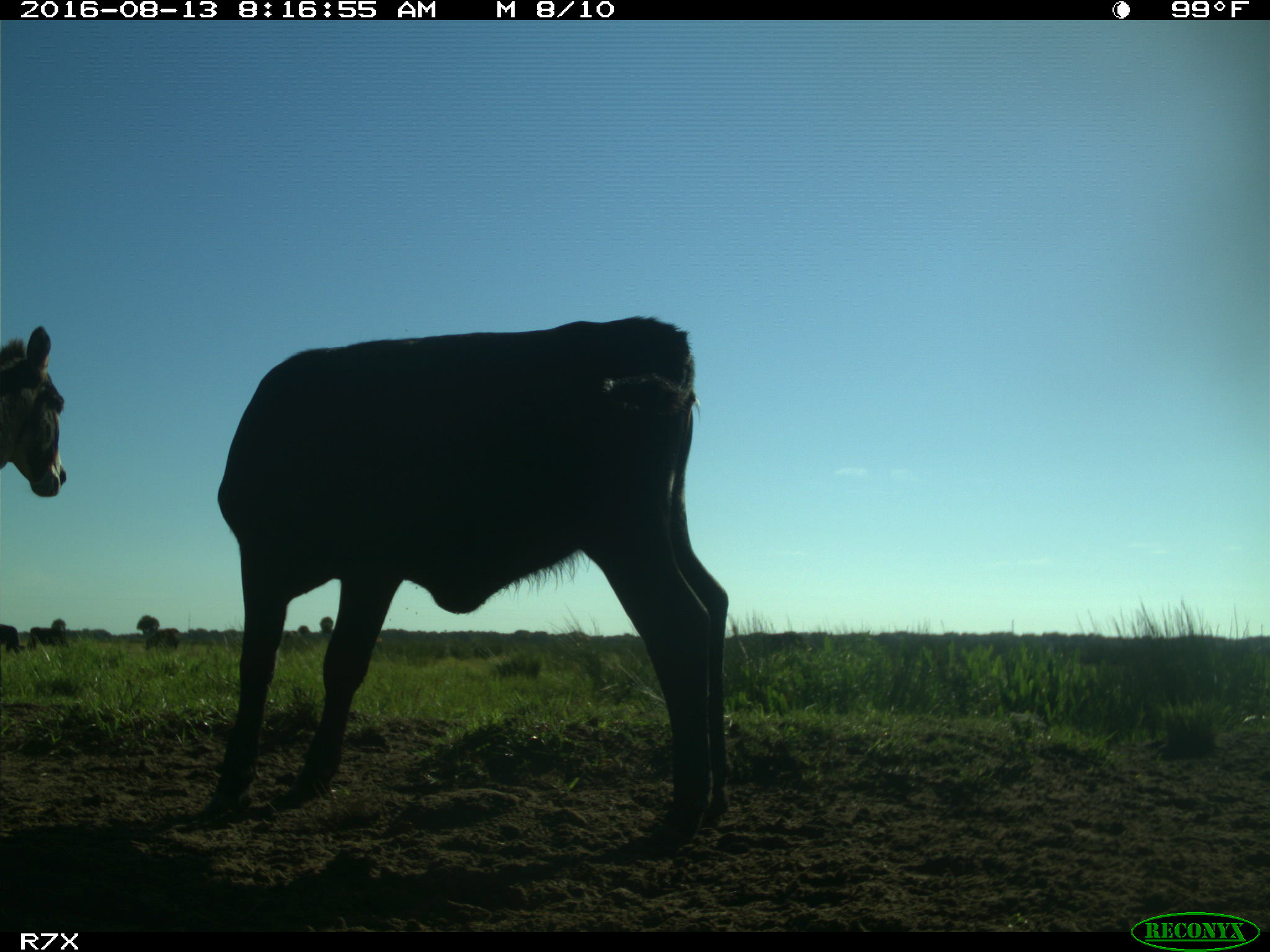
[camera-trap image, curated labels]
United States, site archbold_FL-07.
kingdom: Animalia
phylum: Chordata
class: Mammalia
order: Artiodactyla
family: Bovidae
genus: Bos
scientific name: Bos taurus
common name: domestic cow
Bos taurus (domestic cow).